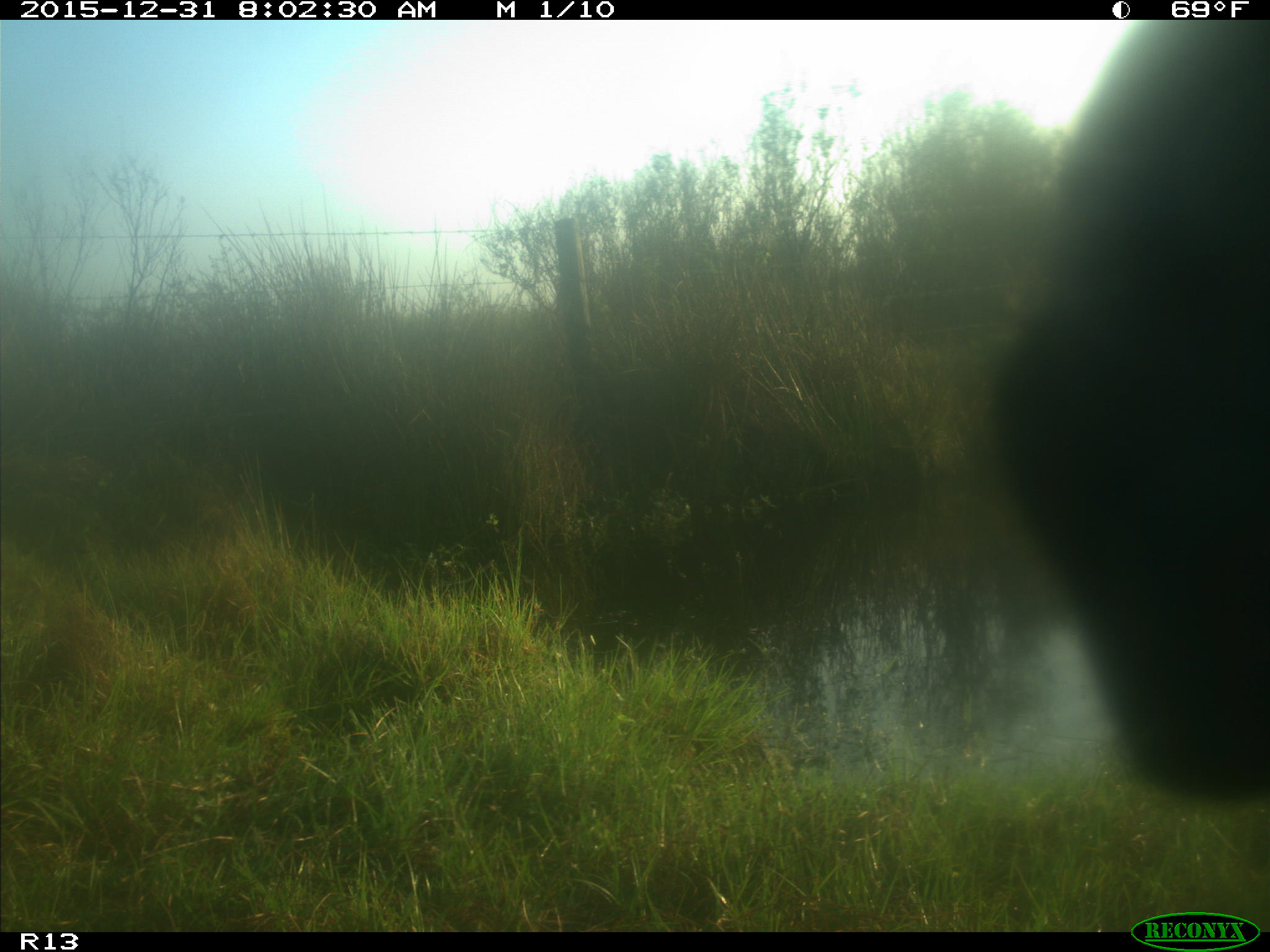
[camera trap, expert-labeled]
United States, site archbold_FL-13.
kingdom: Animalia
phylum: Chordata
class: Mammalia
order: Artiodactyla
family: Bovidae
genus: Bos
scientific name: Bos taurus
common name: domestic cow